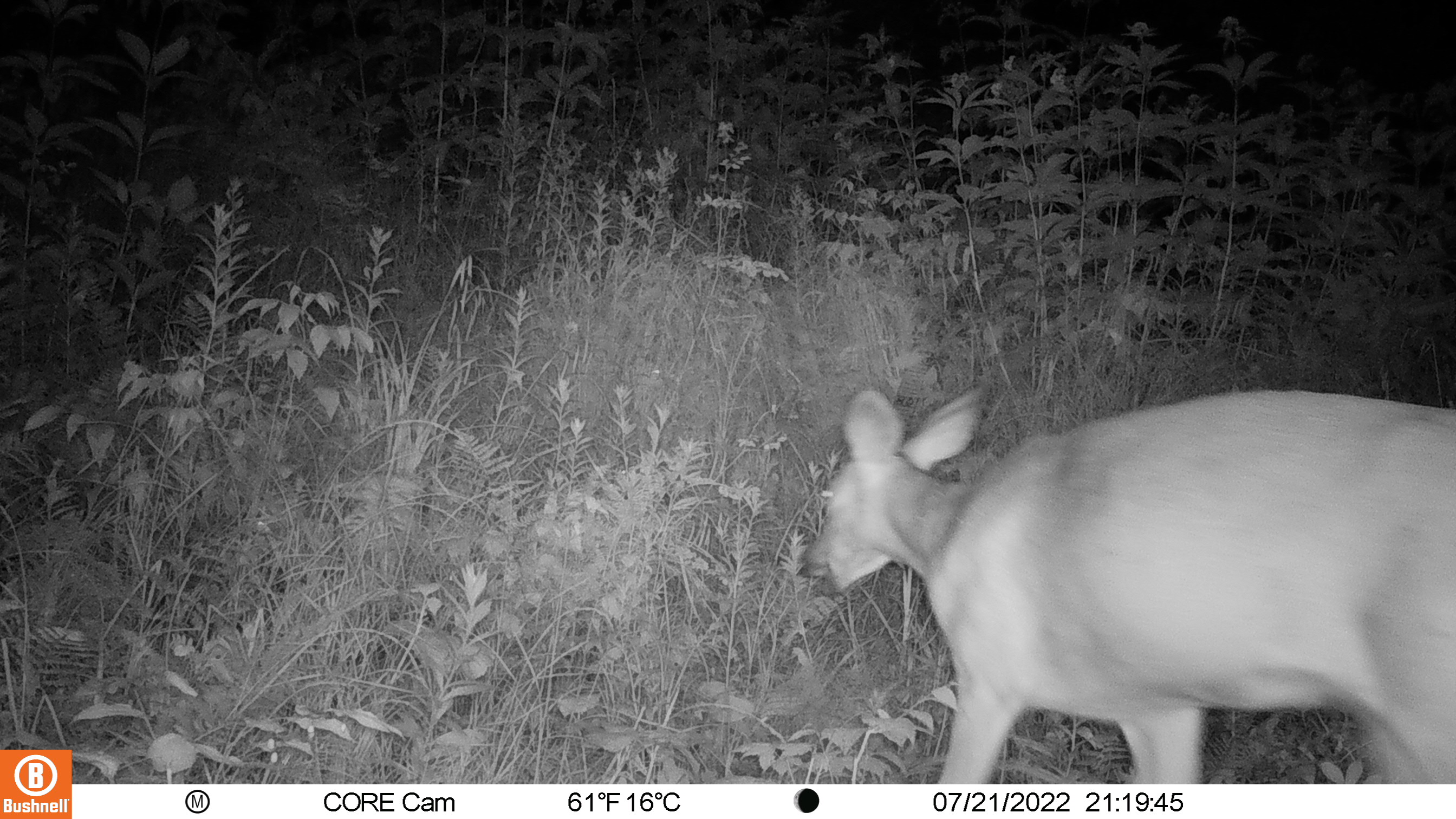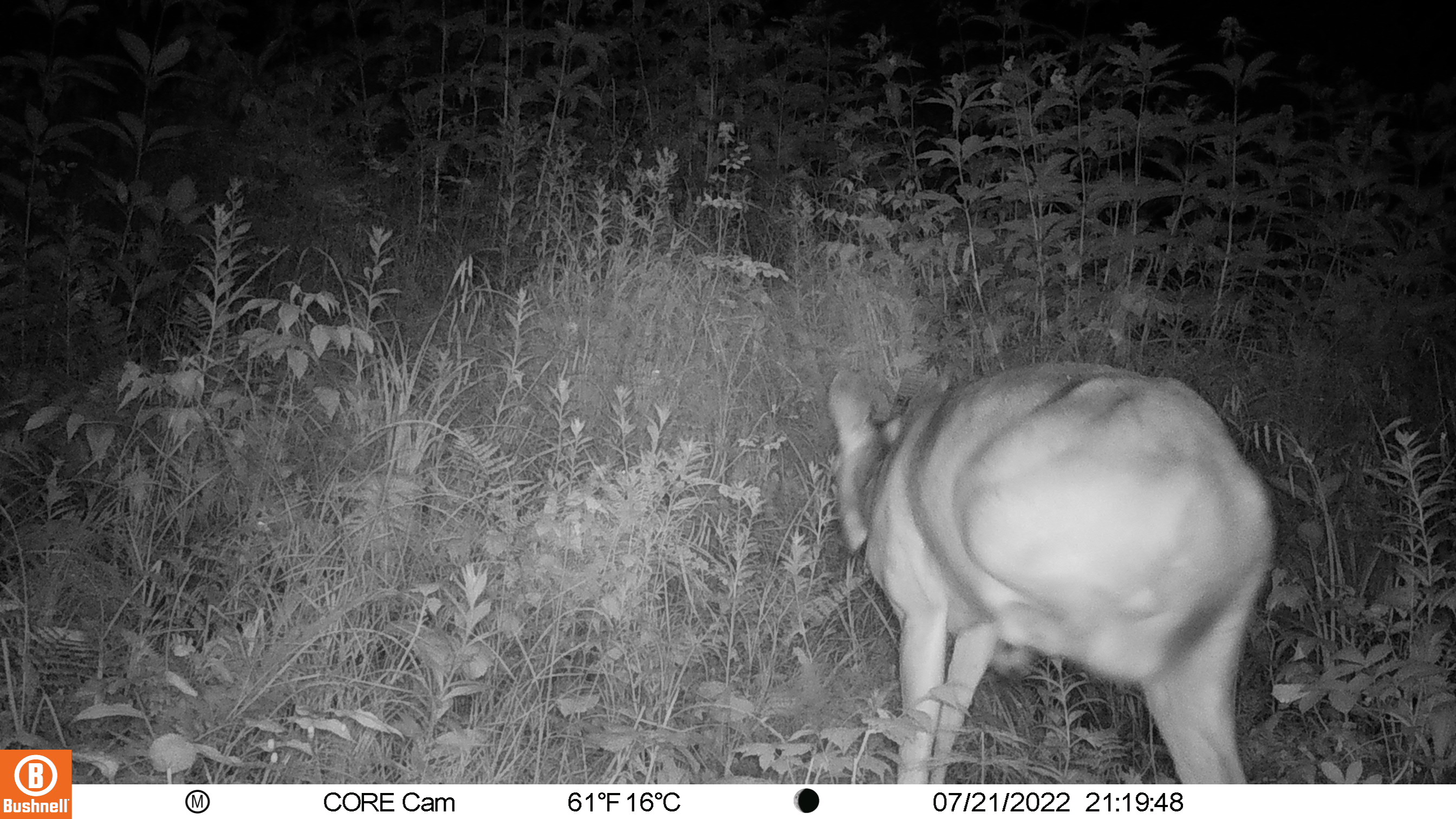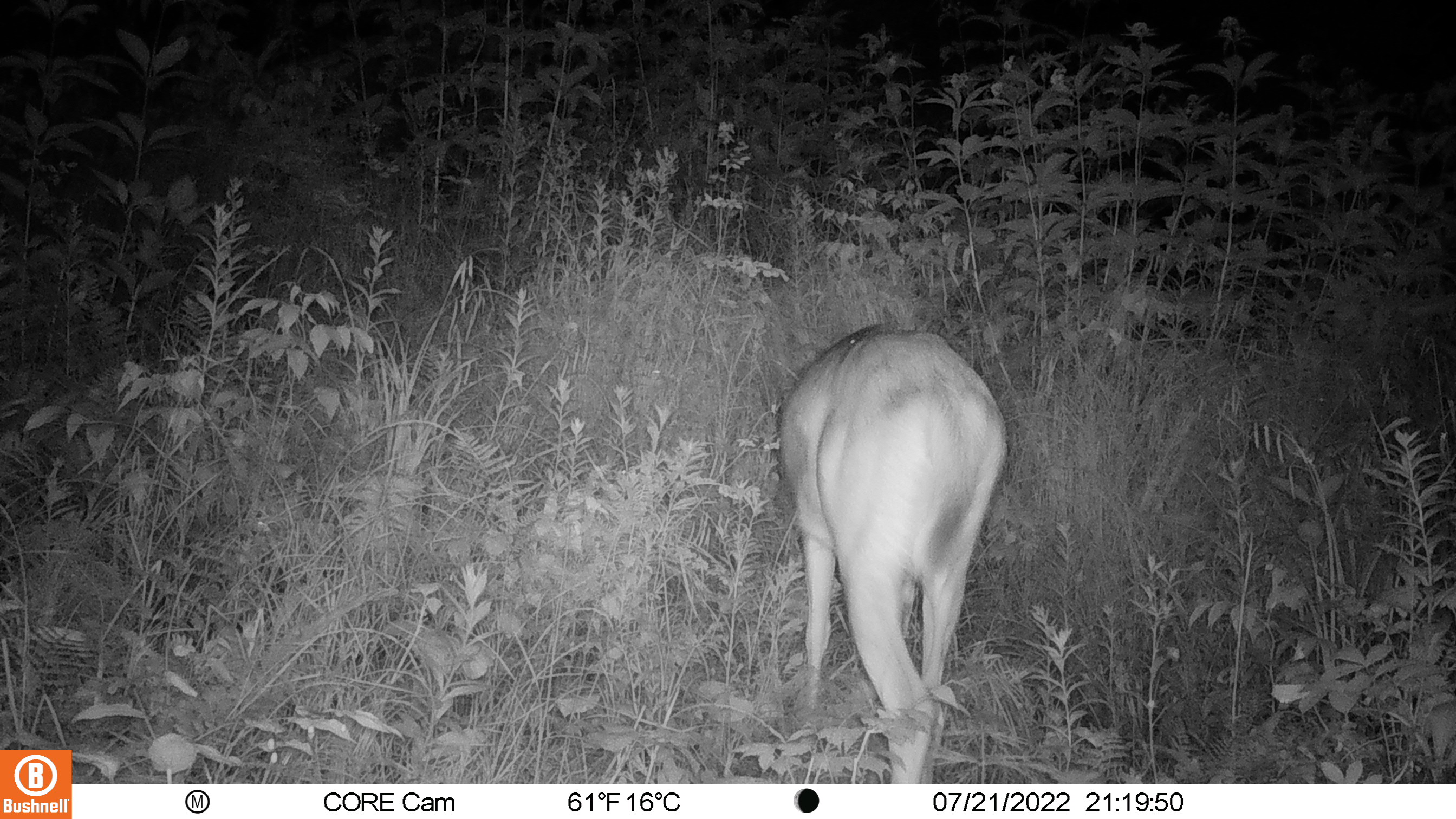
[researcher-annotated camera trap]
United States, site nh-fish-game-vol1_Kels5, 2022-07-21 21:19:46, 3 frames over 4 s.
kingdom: Animalia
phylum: Chordata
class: Mammalia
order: Artiodactyla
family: Cervidae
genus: Odocoileus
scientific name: Odocoileus virginianus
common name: white-tailed deer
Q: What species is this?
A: White-tailed deer (Odocoileus virginianus).